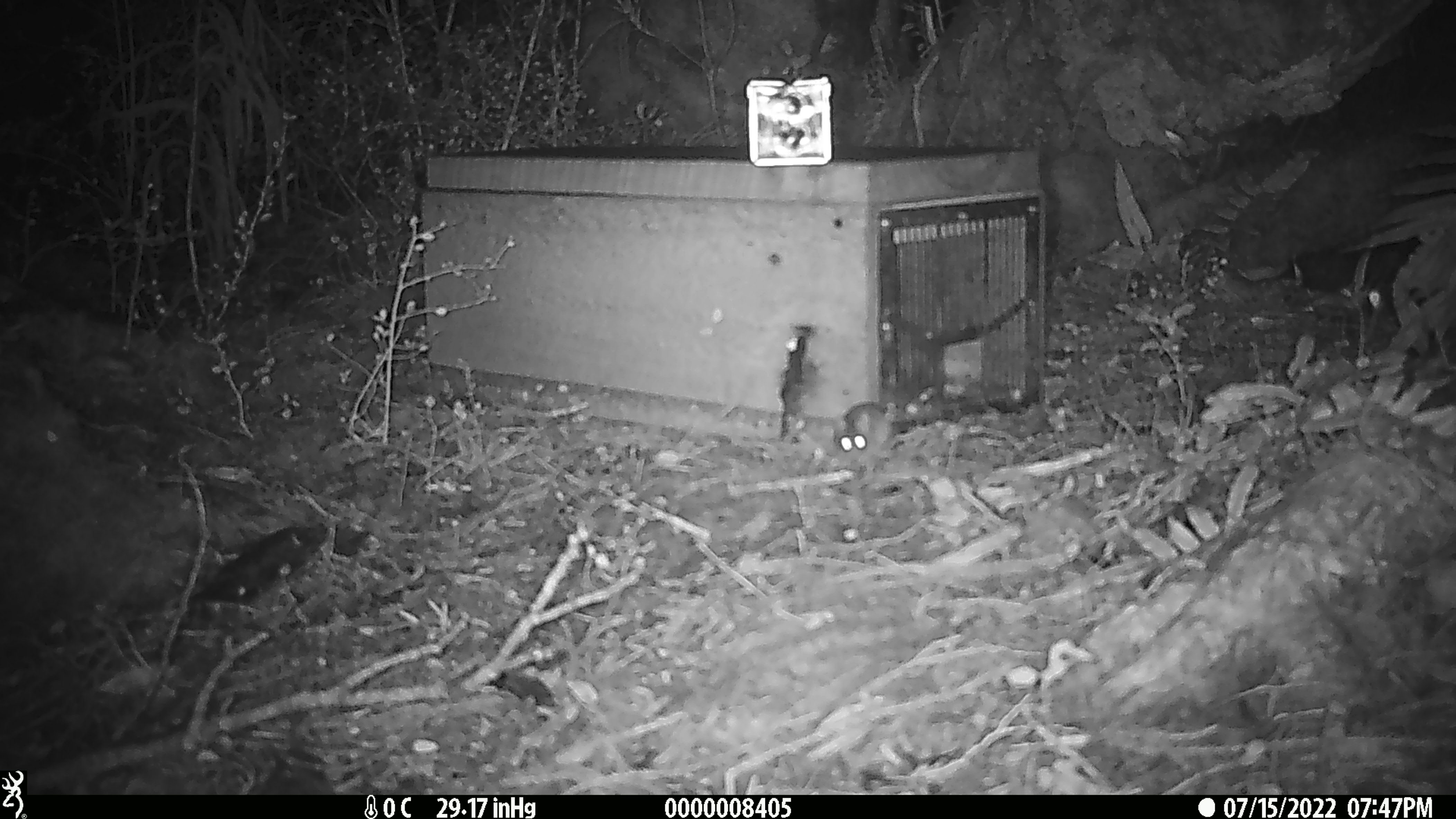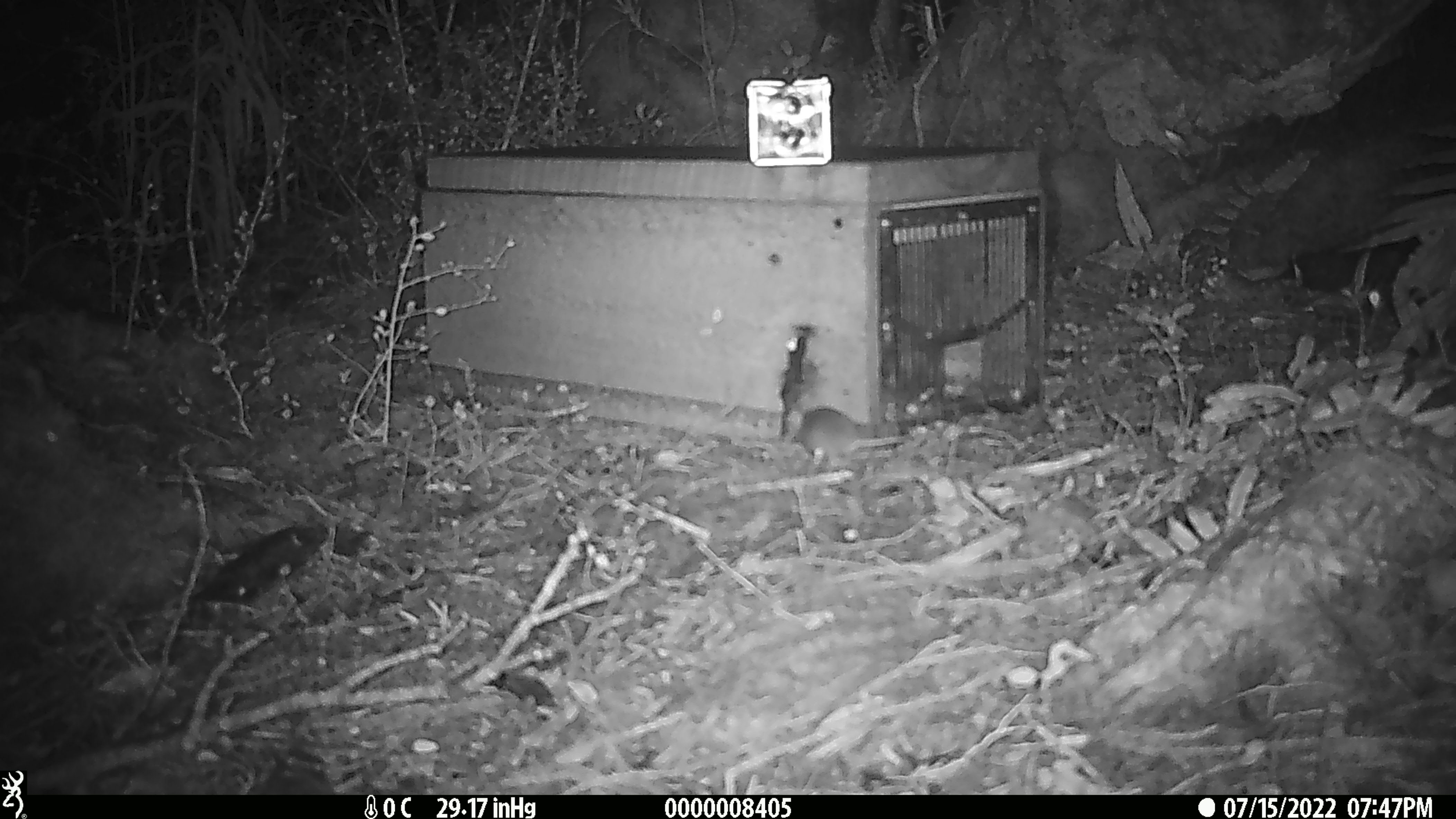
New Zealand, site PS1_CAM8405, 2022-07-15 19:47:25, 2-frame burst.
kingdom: Animalia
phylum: Chordata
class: Mammalia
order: Rodentia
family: Muridae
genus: Mus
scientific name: Mus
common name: mouse